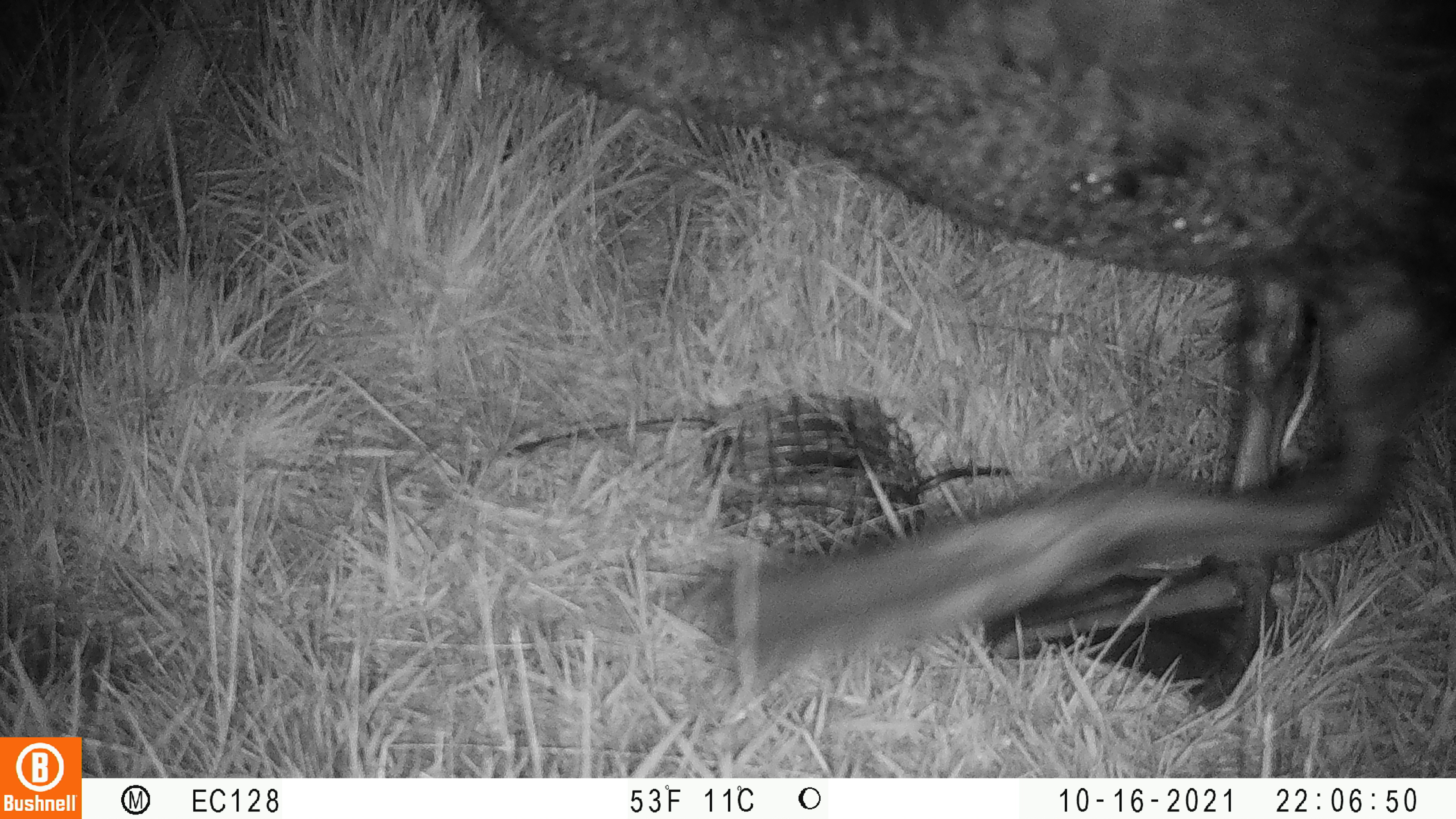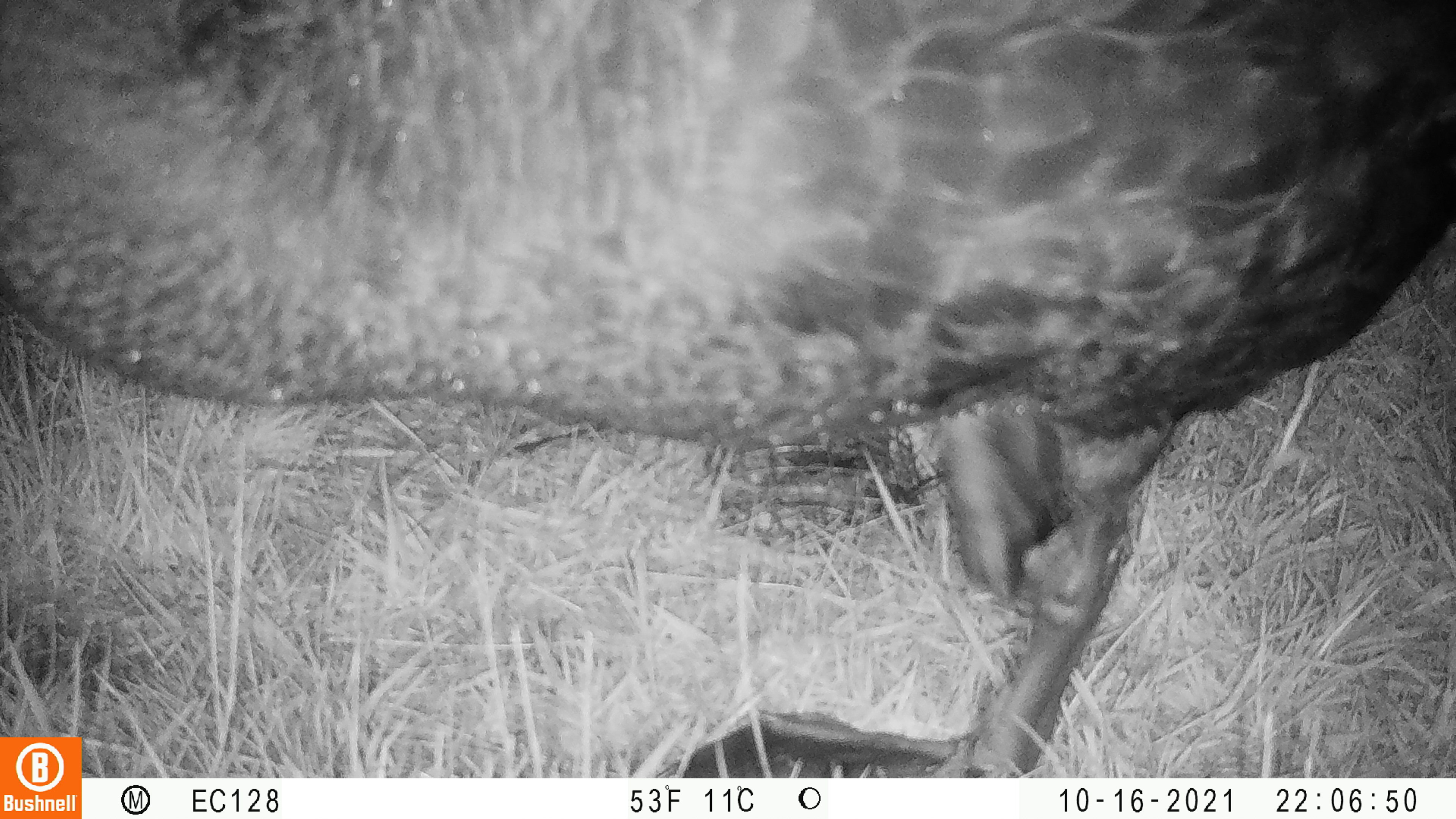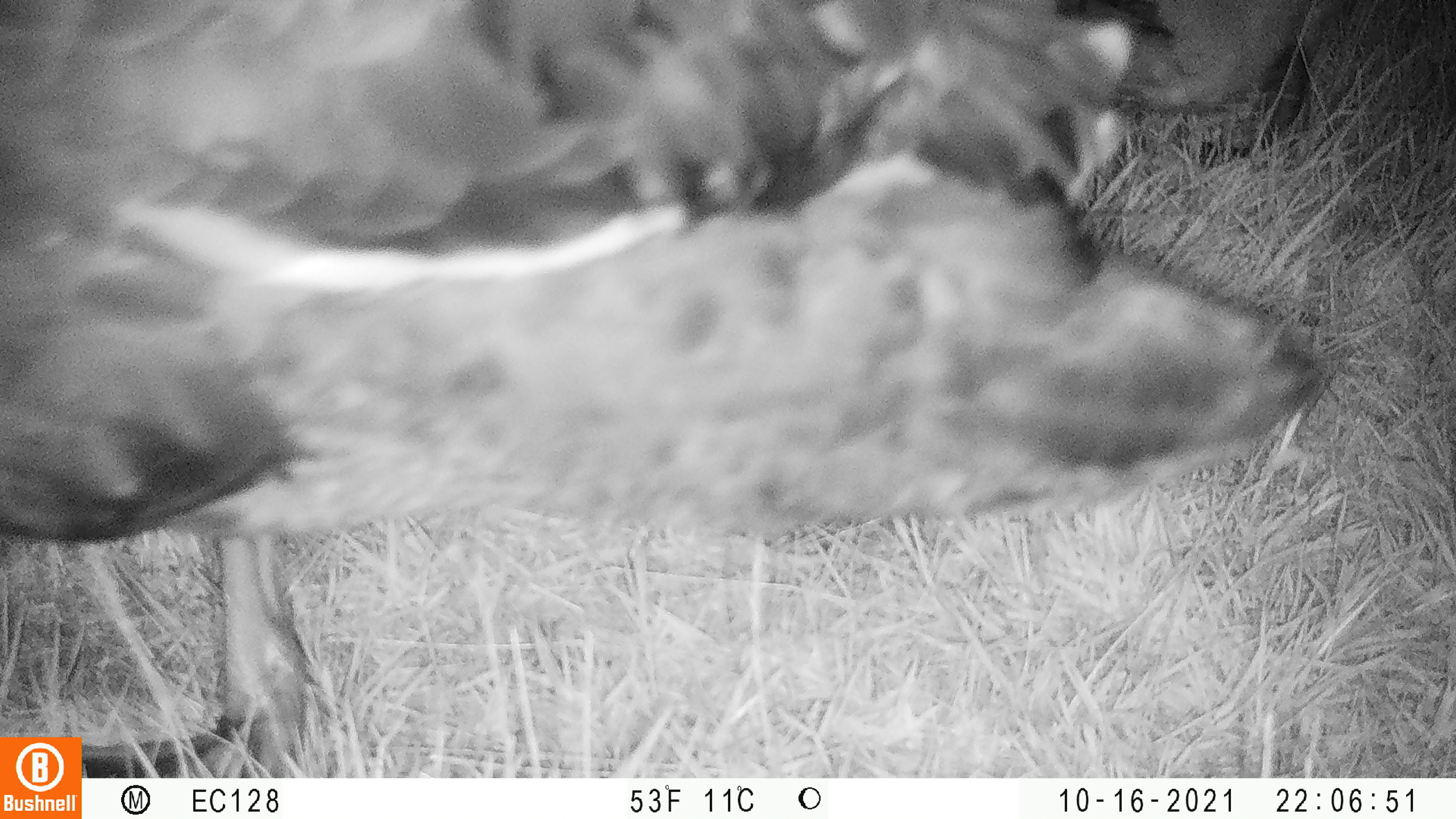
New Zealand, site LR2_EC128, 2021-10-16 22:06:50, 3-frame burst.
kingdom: Animalia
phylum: Chordata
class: Aves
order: Anseriformes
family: Anatidae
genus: Anas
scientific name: Anas platyrhynchos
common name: mallard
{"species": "mallard (Anas platyrhynchos)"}